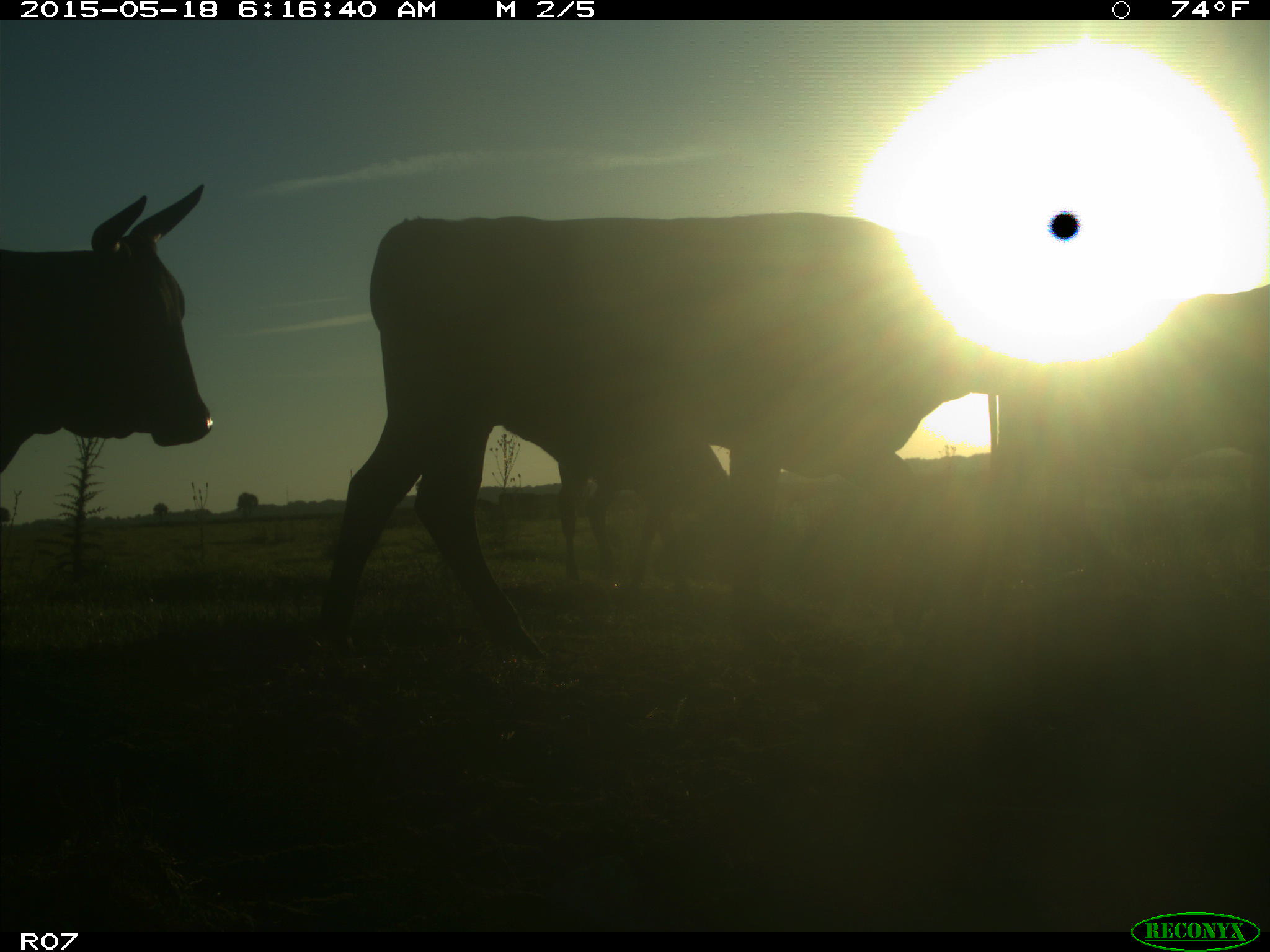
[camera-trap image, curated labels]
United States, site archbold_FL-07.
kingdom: Animalia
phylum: Chordata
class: Mammalia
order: Artiodactyla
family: Bovidae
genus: Bos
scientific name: Bos taurus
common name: domestic cow